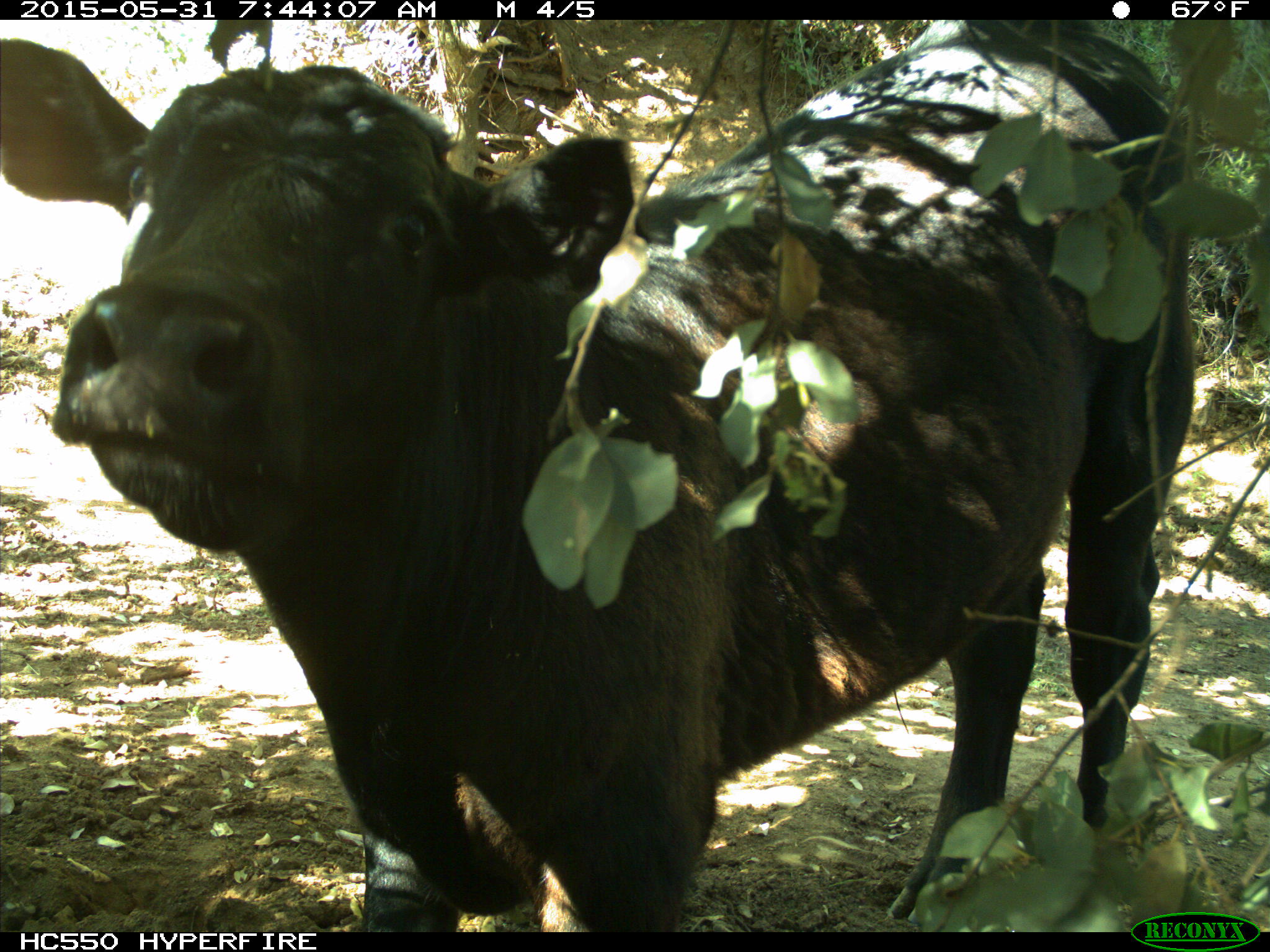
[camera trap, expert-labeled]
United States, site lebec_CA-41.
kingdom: Animalia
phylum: Chordata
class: Mammalia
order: Artiodactyla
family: Bovidae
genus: Bos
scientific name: Bos taurus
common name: domestic cow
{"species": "Bos taurus (domestic cow)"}